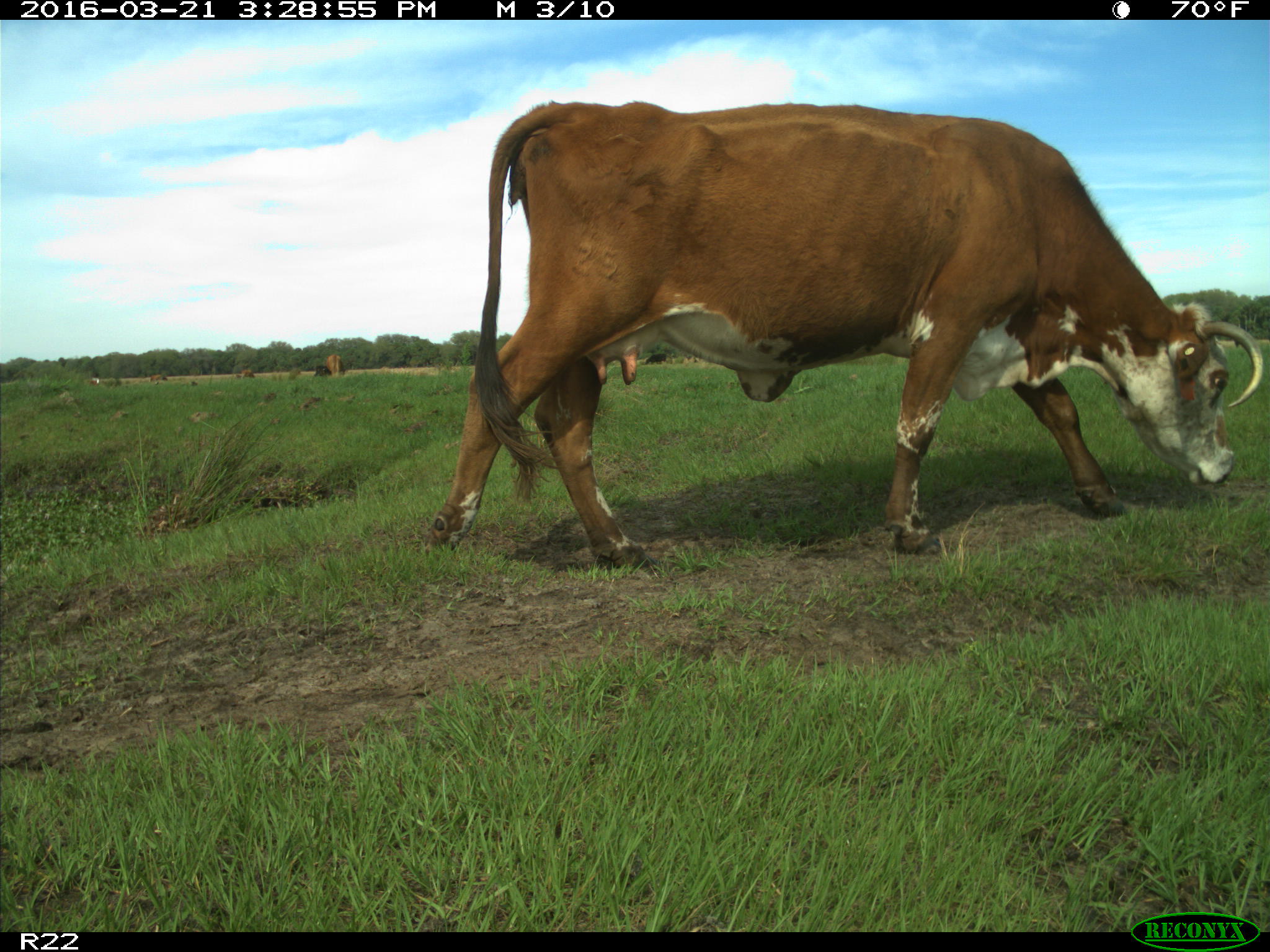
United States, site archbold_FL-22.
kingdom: Animalia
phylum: Chordata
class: Mammalia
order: Artiodactyla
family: Bovidae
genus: Bos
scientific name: Bos taurus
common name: domestic cow